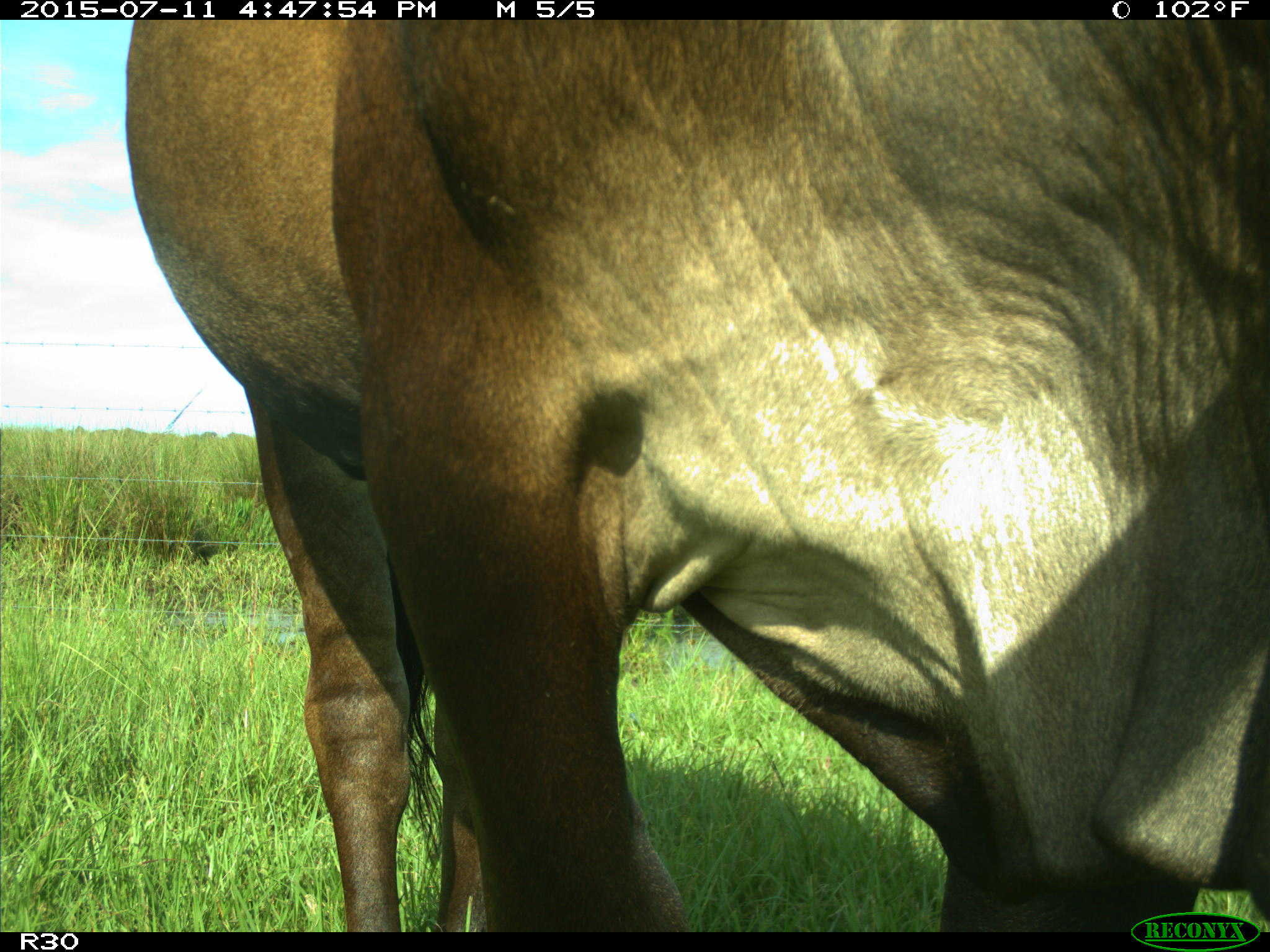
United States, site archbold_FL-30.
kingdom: Animalia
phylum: Chordata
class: Mammalia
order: Artiodactyla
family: Bovidae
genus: Bos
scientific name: Bos taurus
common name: domestic cow